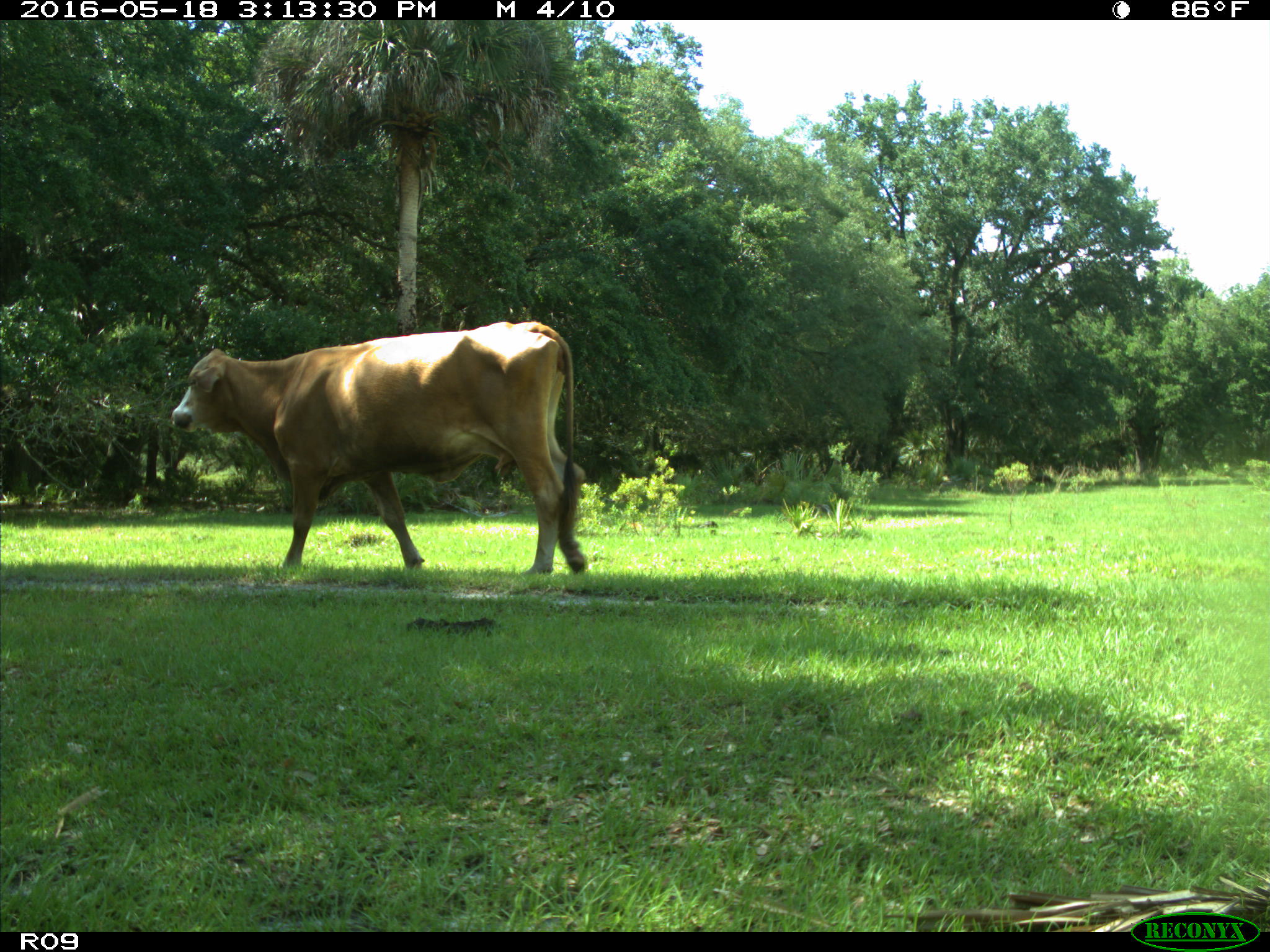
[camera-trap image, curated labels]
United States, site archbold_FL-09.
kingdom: Animalia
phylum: Chordata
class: Mammalia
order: Artiodactyla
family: Bovidae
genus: Bos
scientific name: Bos taurus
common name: domestic cow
Bos taurus (domestic cow).